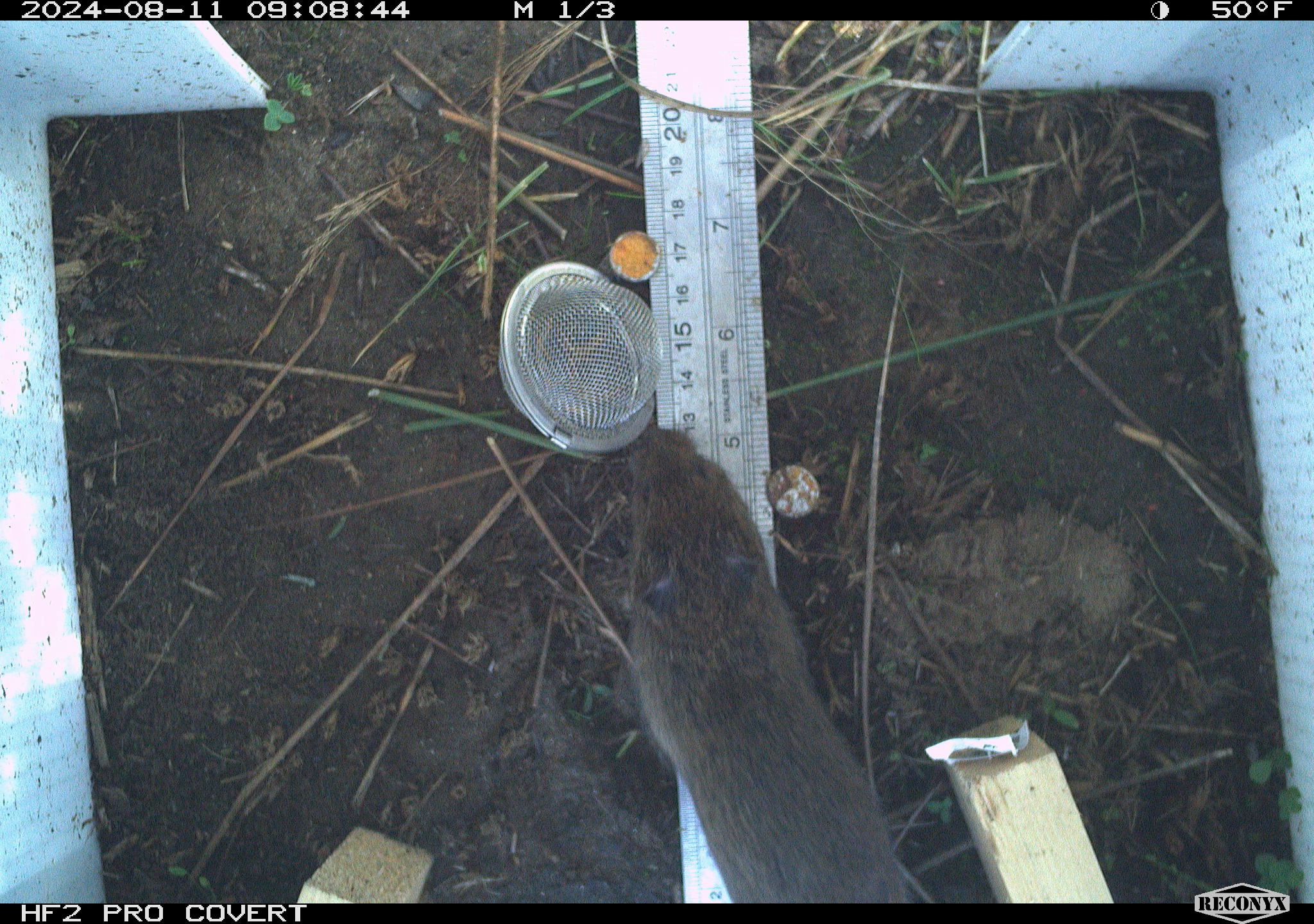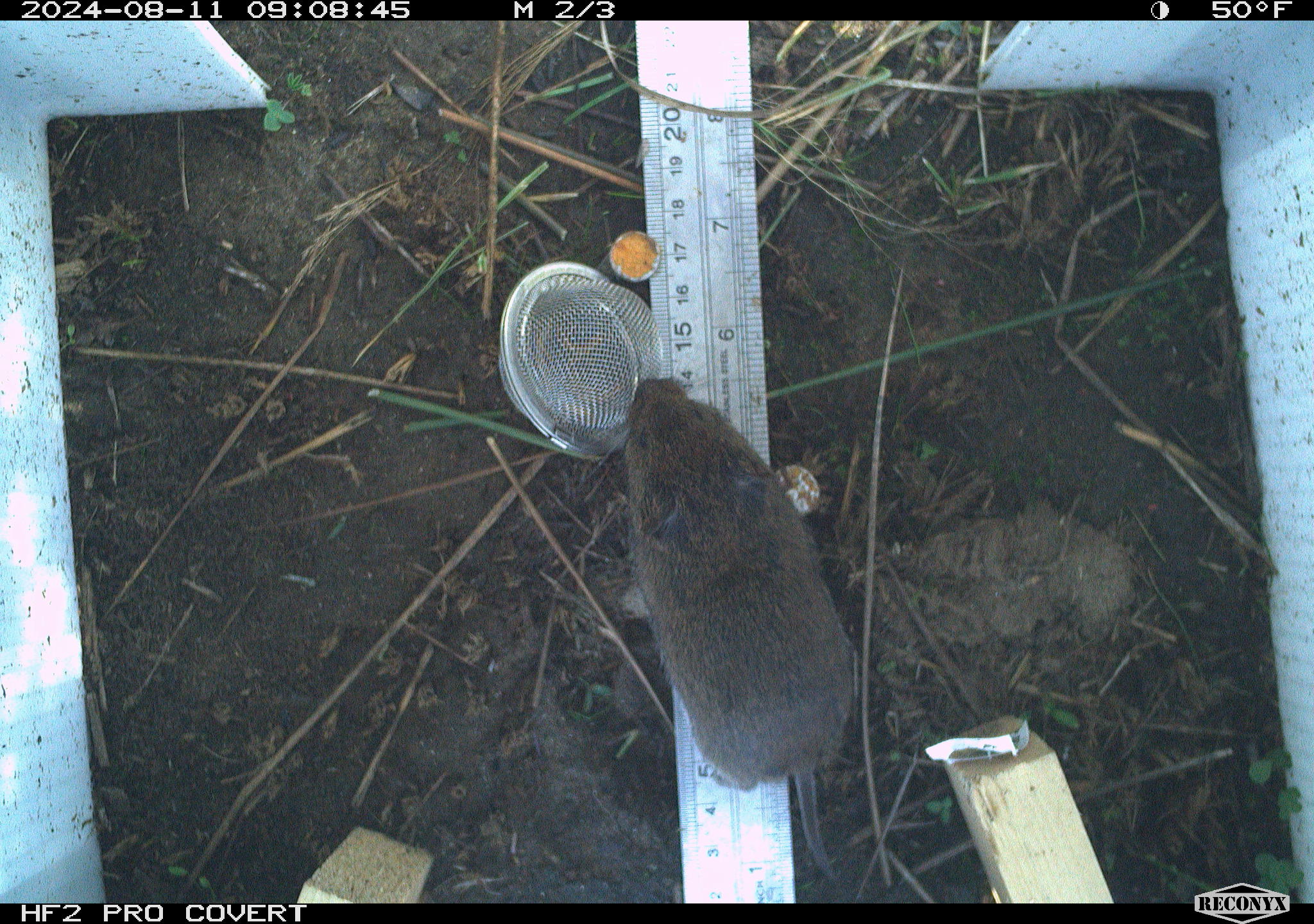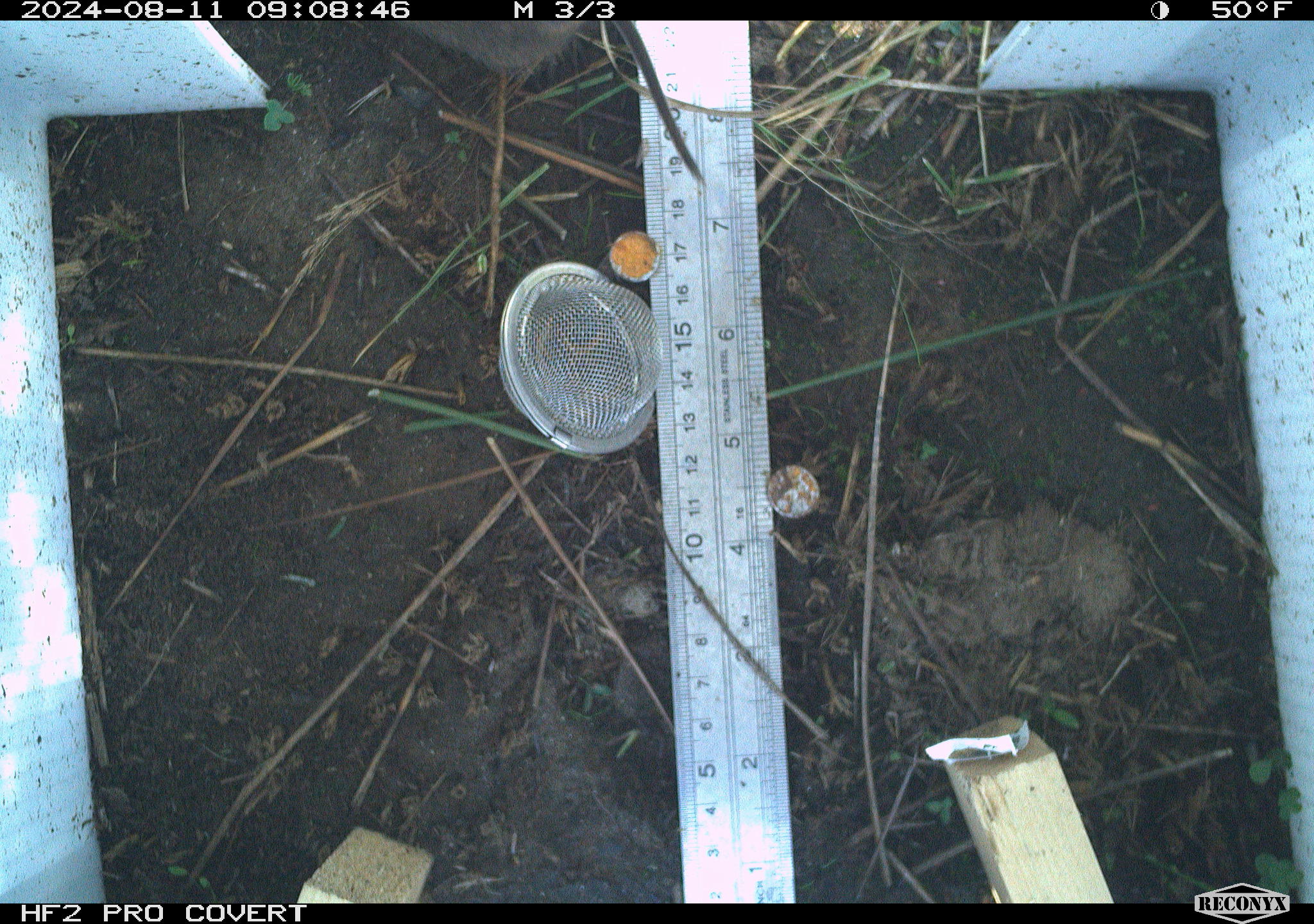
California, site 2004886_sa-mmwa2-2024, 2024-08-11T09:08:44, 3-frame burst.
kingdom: Animalia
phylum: Chordata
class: Mammalia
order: Rodentia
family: Cricetidae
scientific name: Arvicolinae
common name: voles, lemmings, and muskrats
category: arvicolinae subfamily